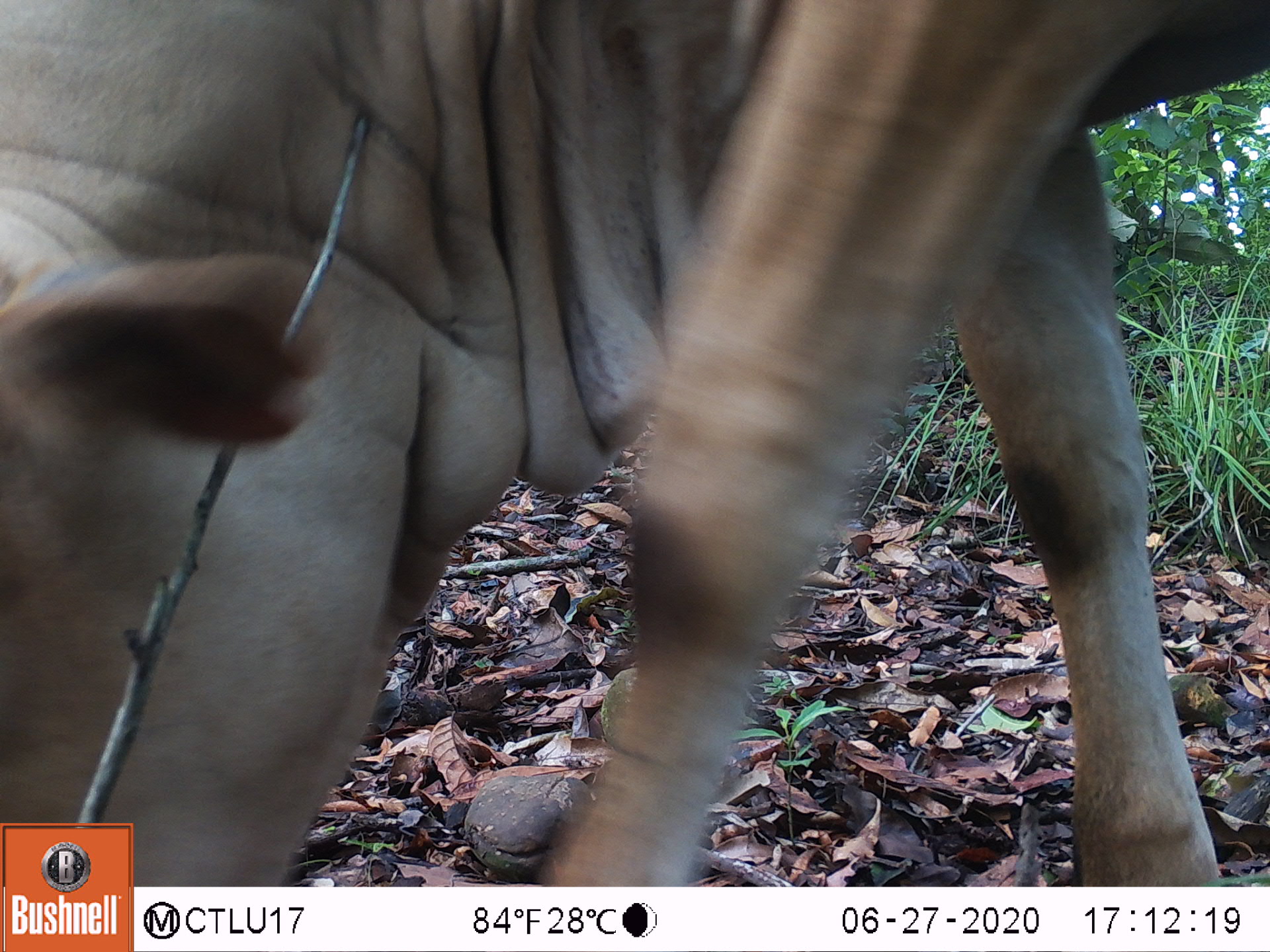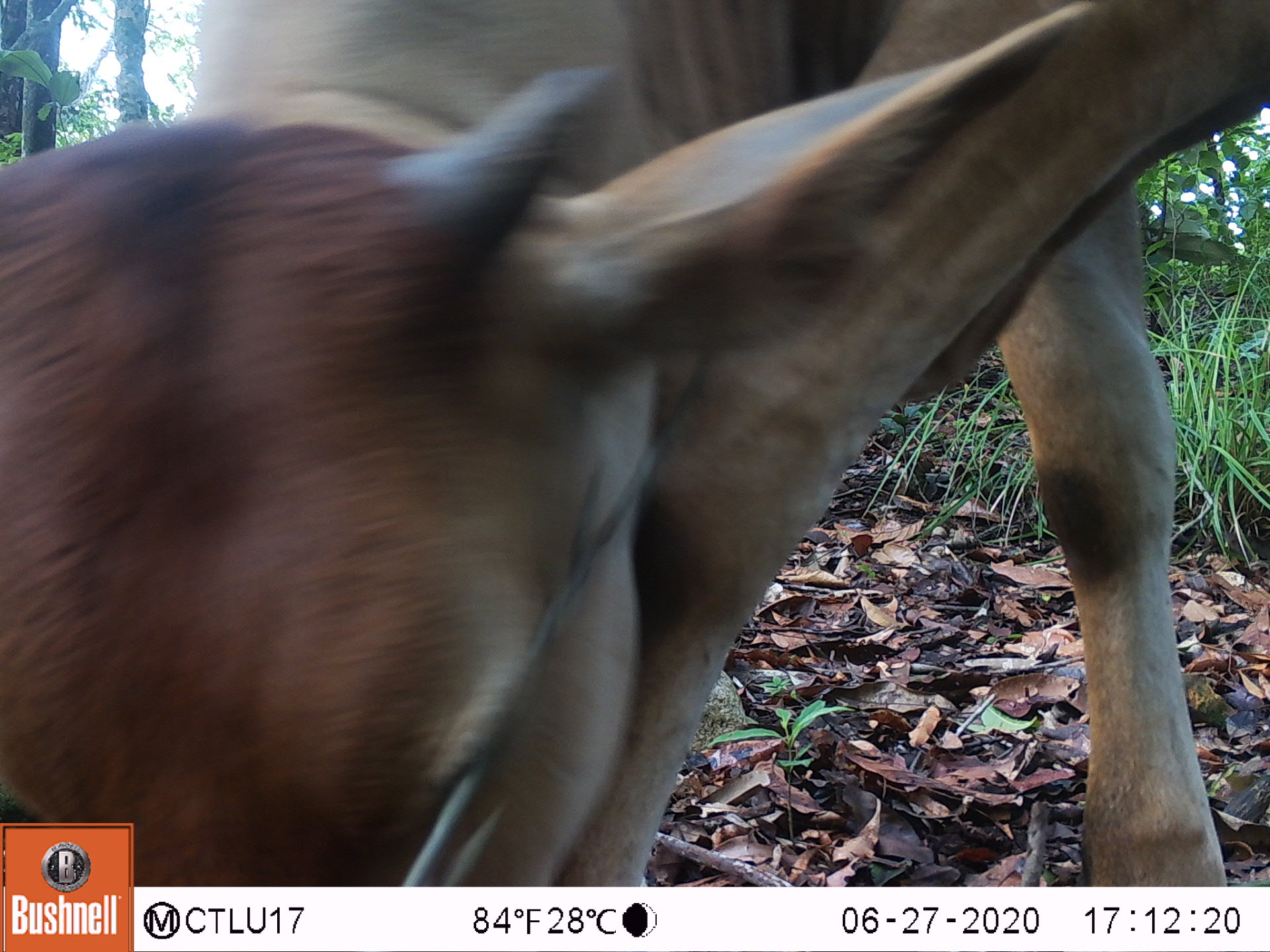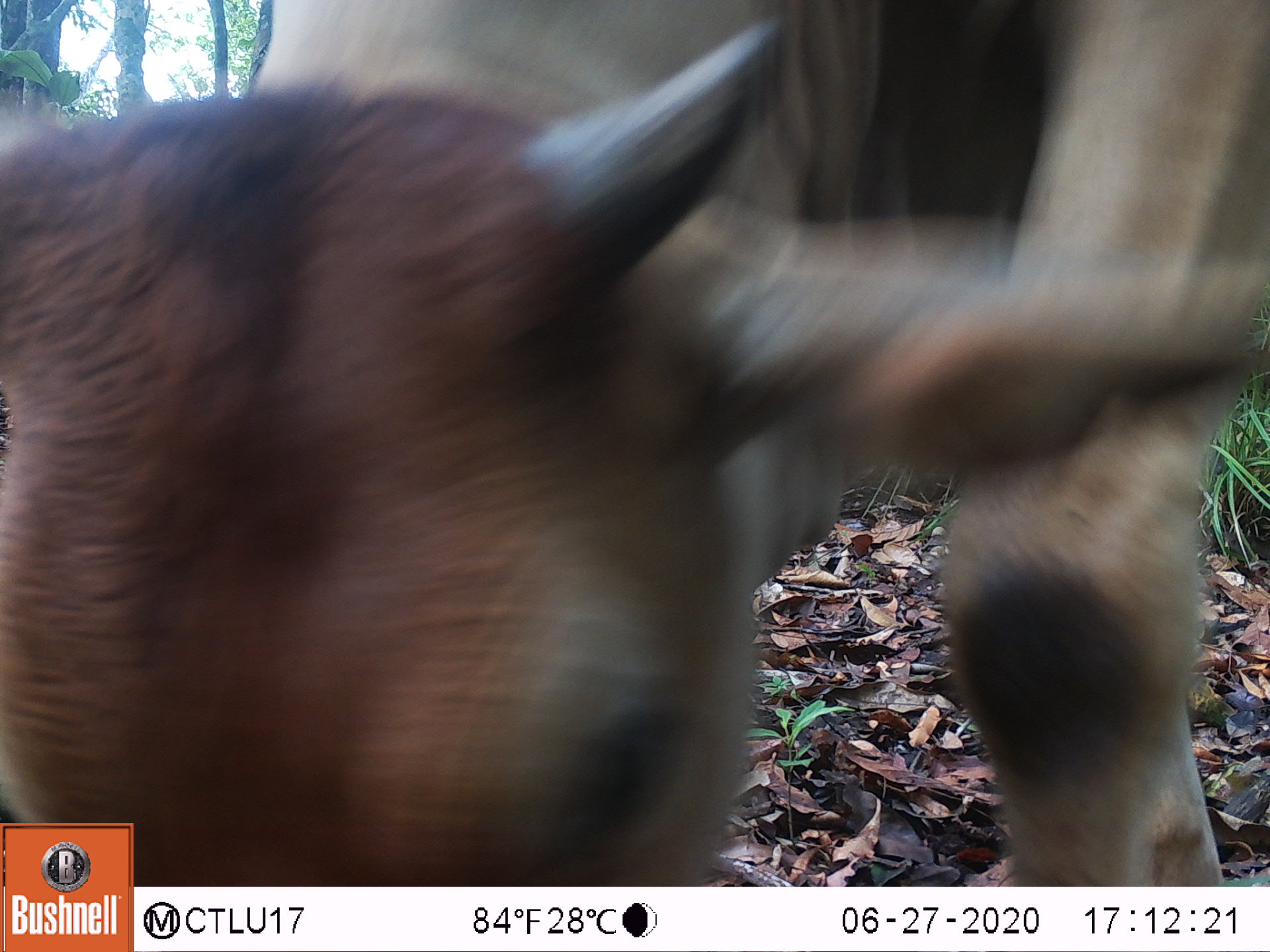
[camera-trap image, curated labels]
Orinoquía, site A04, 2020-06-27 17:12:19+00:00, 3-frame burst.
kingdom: Animalia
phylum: Chordata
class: Mammalia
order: Artiodactyla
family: Bovidae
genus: Bos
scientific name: Bos taurus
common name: cow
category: cattle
Cattle (cow) (Bos taurus).